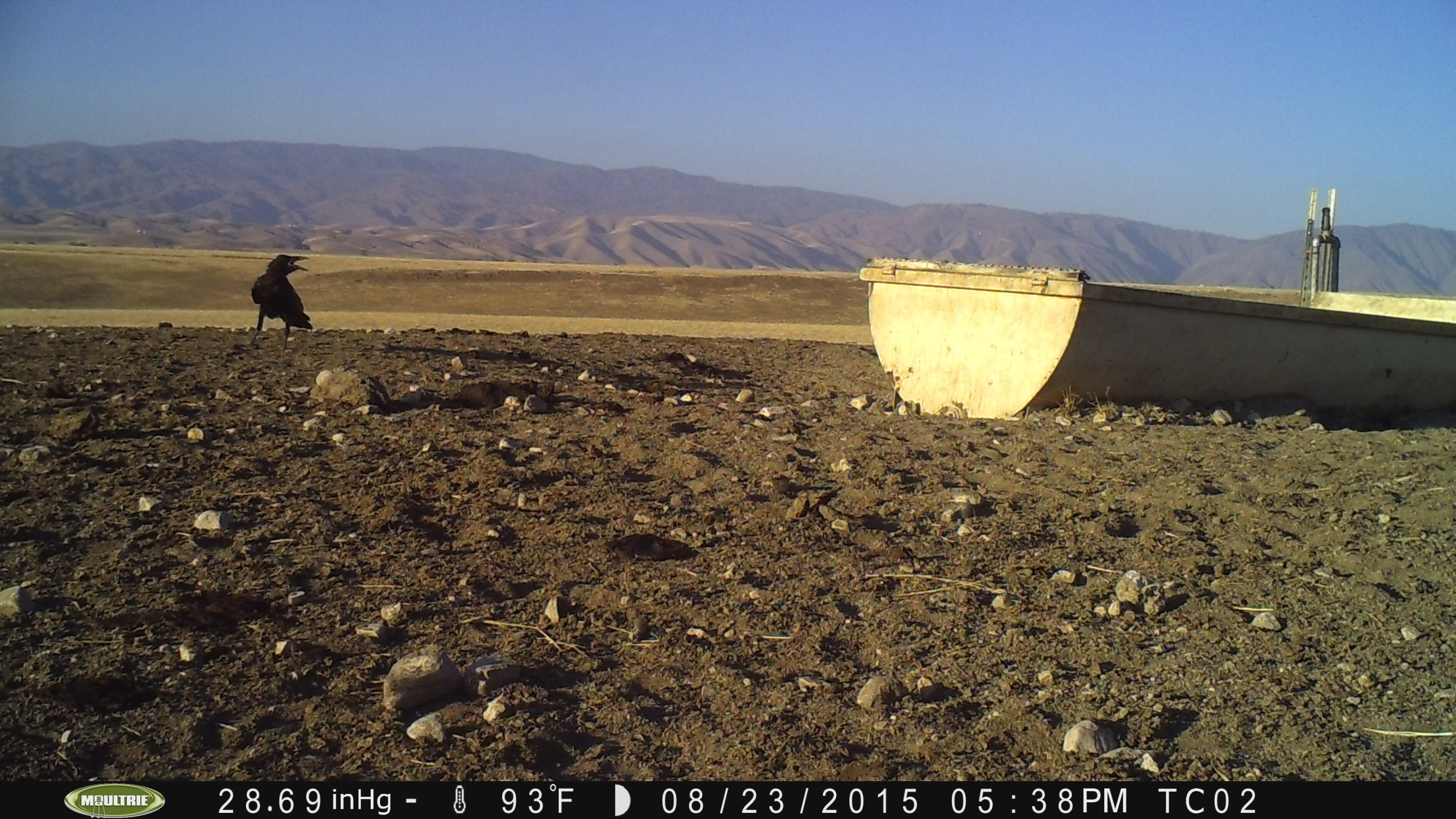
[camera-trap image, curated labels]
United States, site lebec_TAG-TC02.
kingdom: Animalia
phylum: Chordata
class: Aves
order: Passeriformes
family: Corvidae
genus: Corvus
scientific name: Corvus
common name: crows and ravens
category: unidentified corvus